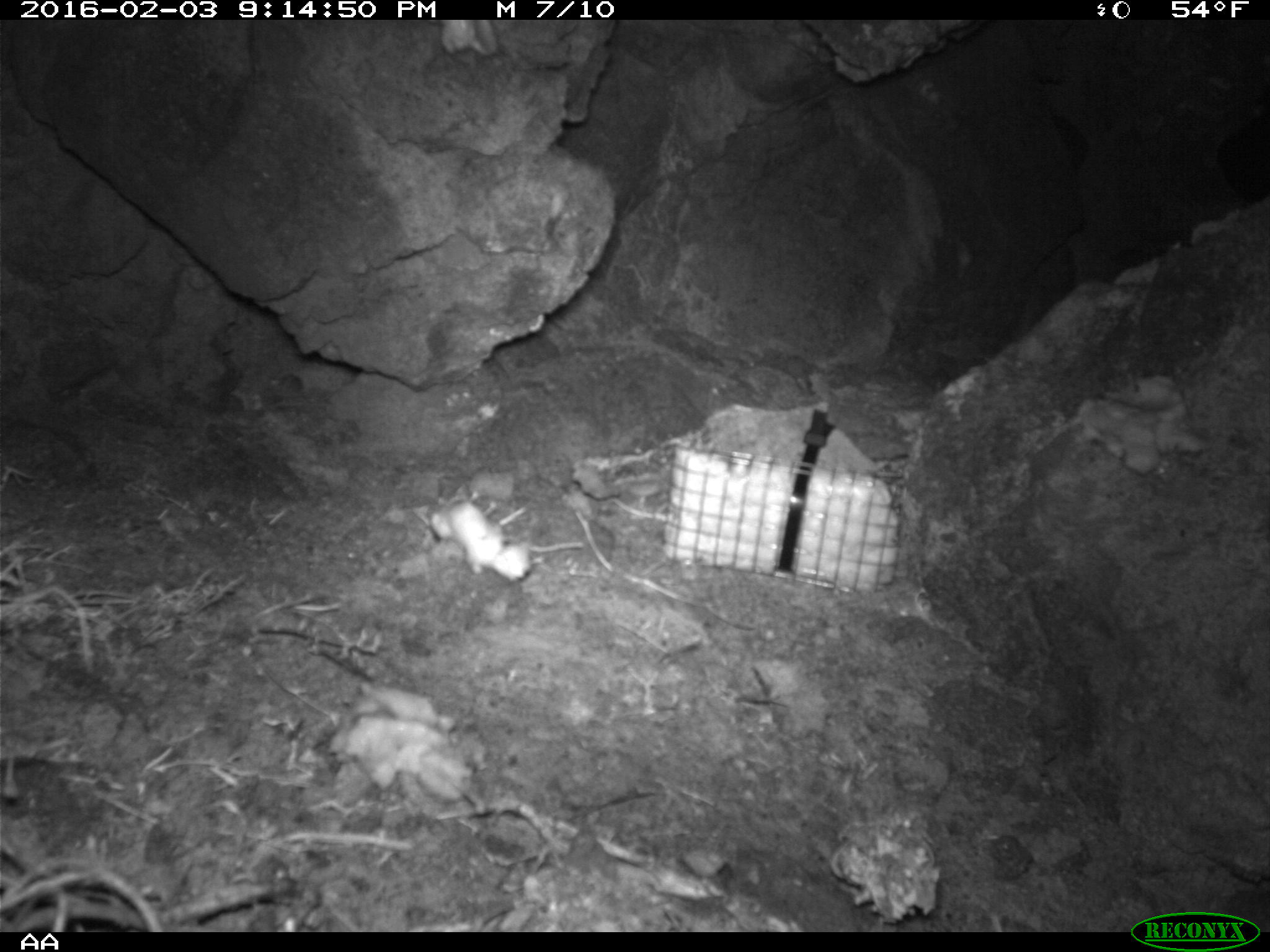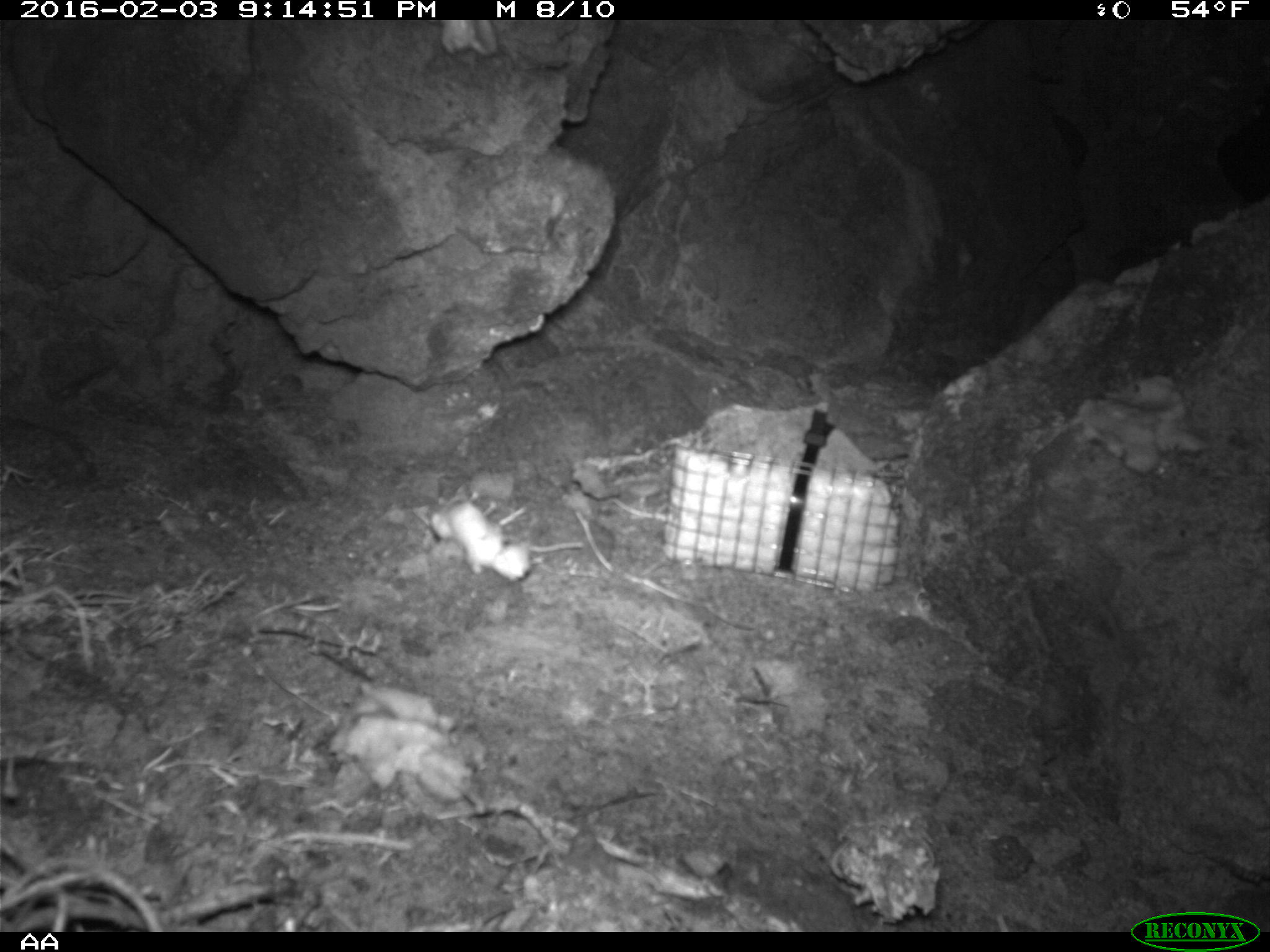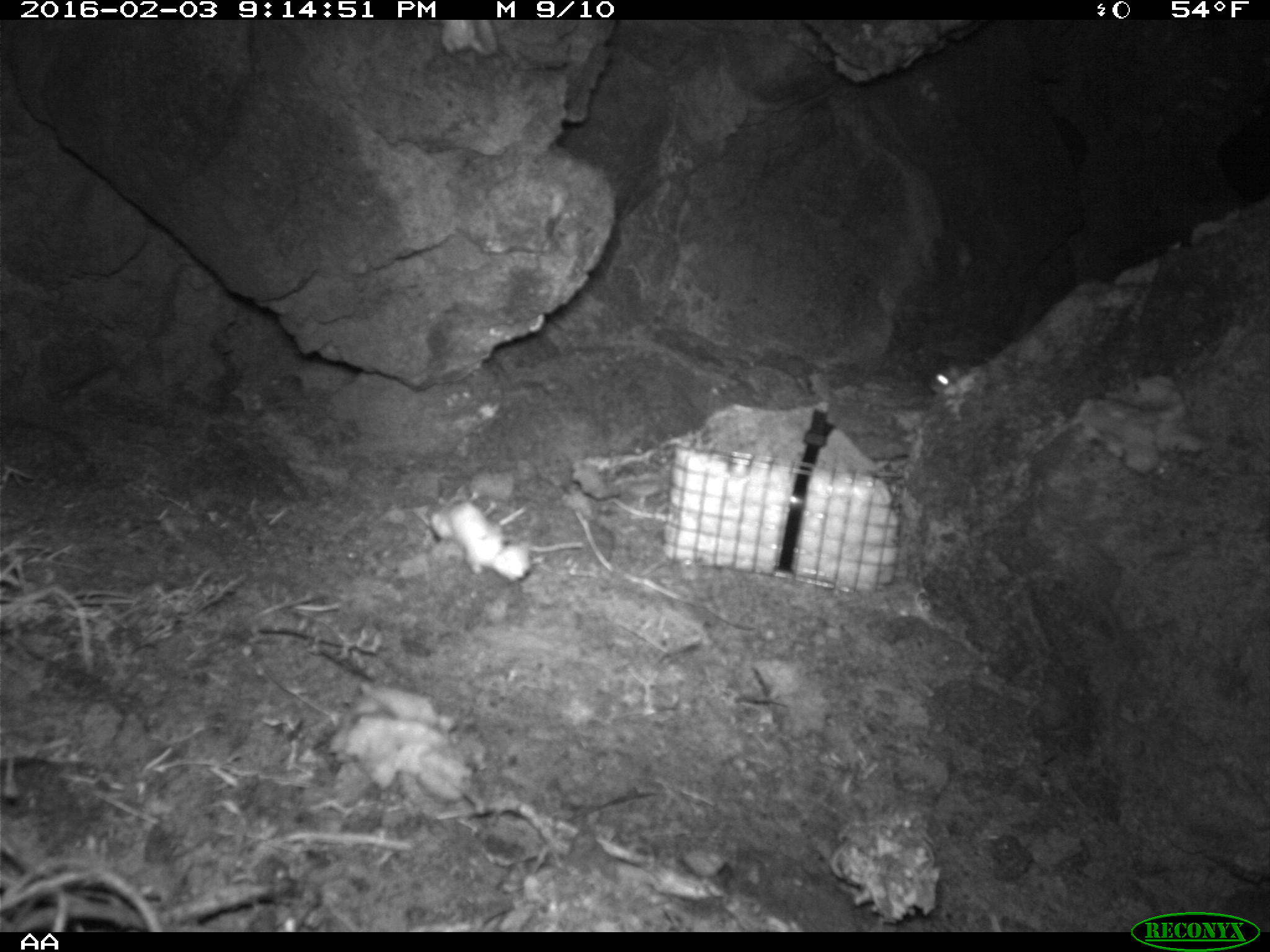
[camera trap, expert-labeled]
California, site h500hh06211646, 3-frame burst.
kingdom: Animalia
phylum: Chordata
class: Mammalia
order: Rodentia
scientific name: Rodentia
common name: rodent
Rodent (Rodentia).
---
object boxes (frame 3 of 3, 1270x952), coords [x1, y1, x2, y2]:
rodent: [927, 362, 977, 395]